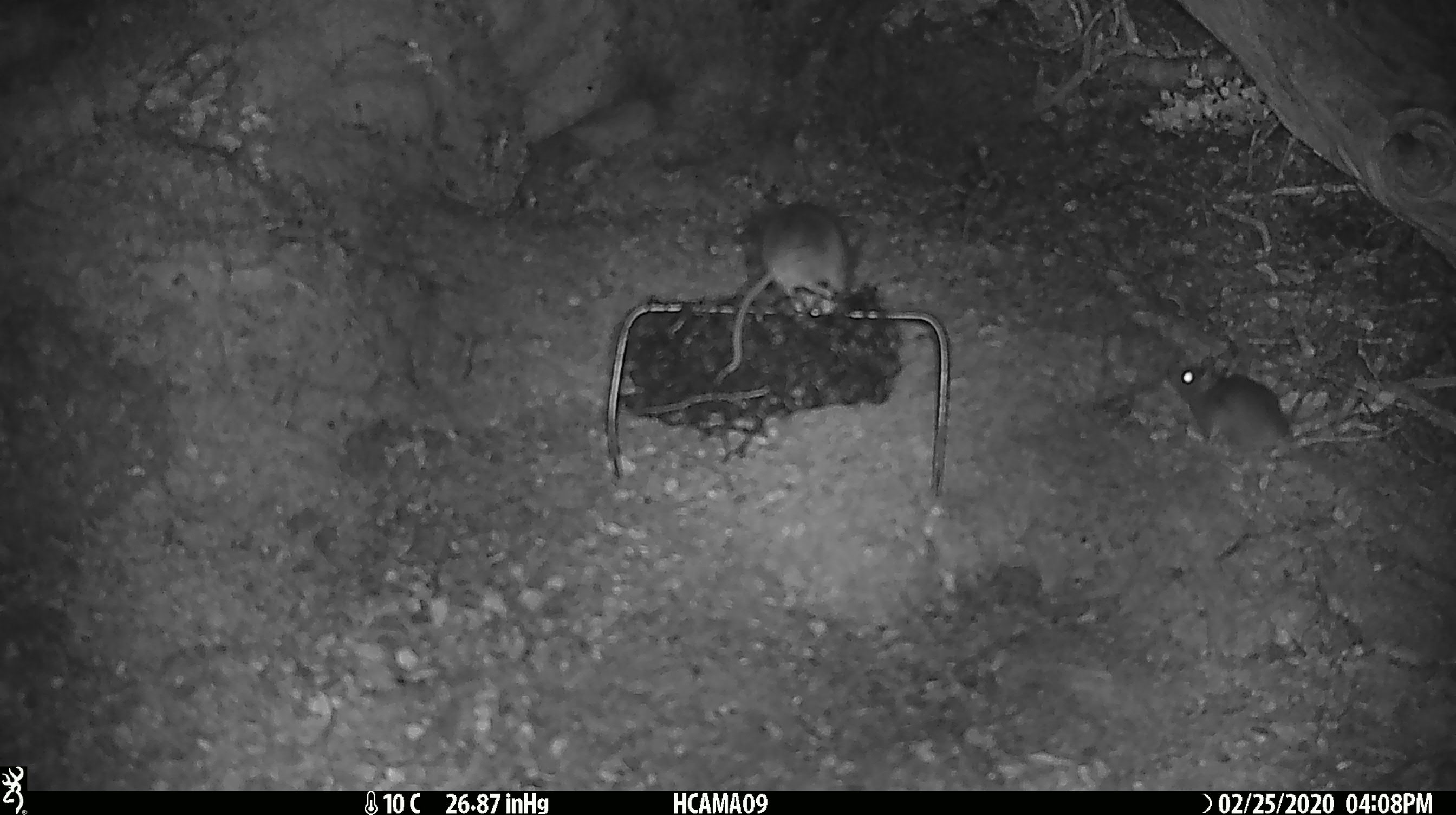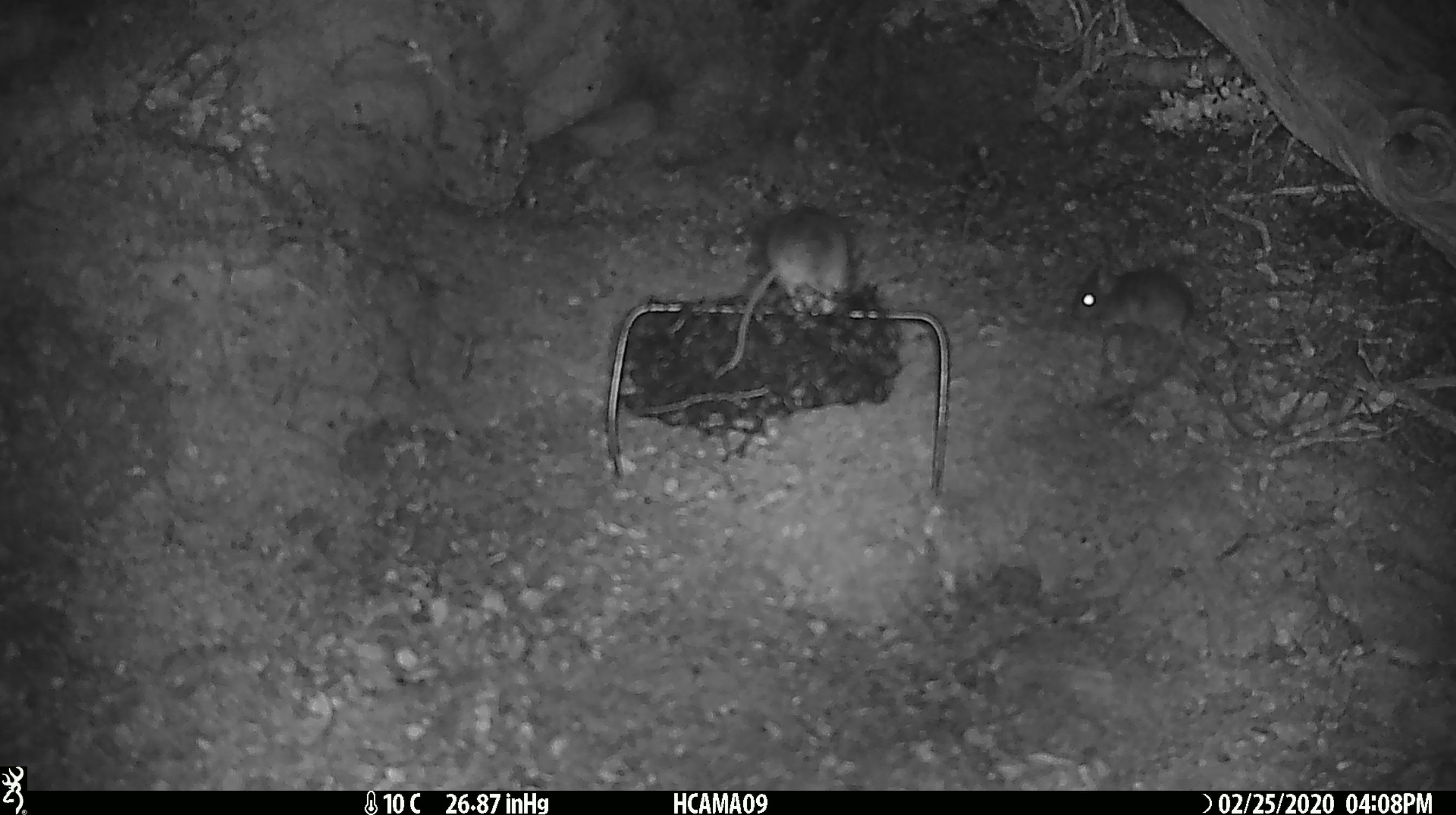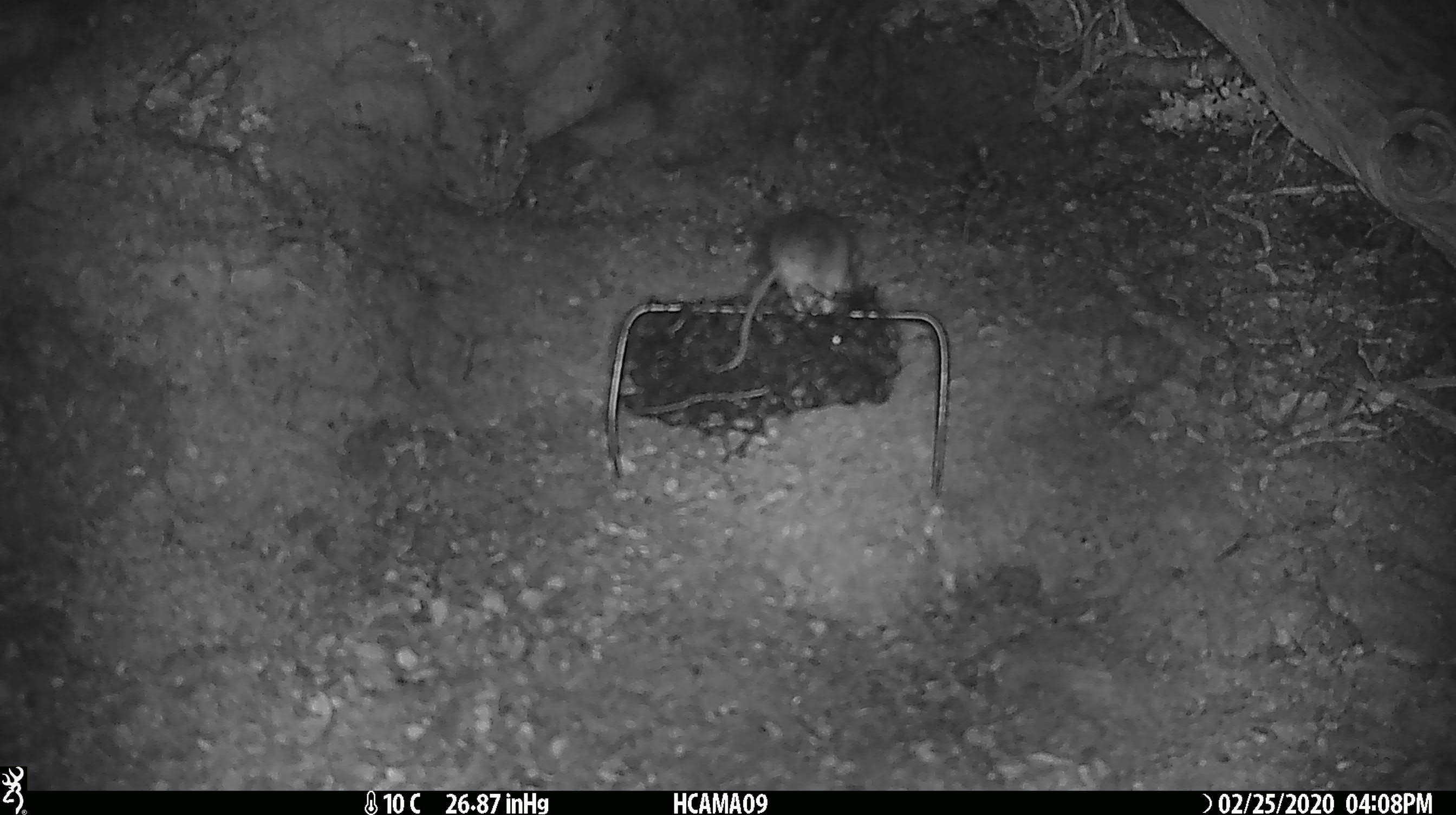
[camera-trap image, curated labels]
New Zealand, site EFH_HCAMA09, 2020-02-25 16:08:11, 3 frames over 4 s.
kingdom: Animalia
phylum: Chordata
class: Mammalia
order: Rodentia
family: Muridae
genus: Mus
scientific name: Mus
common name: mouse